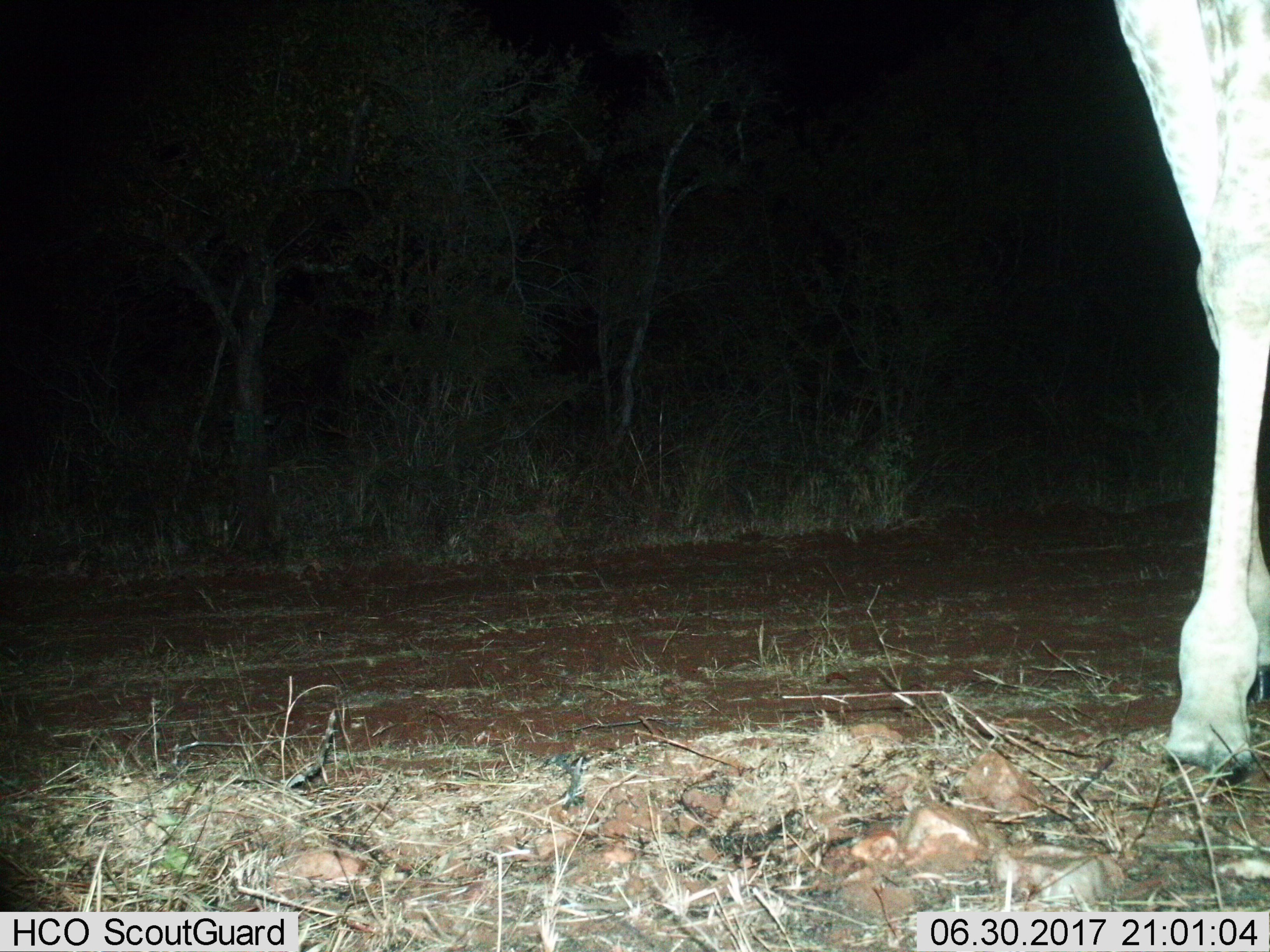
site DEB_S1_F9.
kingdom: Animalia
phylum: Chordata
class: Mammalia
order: Artiodactyla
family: Giraffidae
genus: Giraffa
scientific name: Giraffa camelopardalis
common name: giraffe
Giraffe (Giraffa camelopardalis), count 1. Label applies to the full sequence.